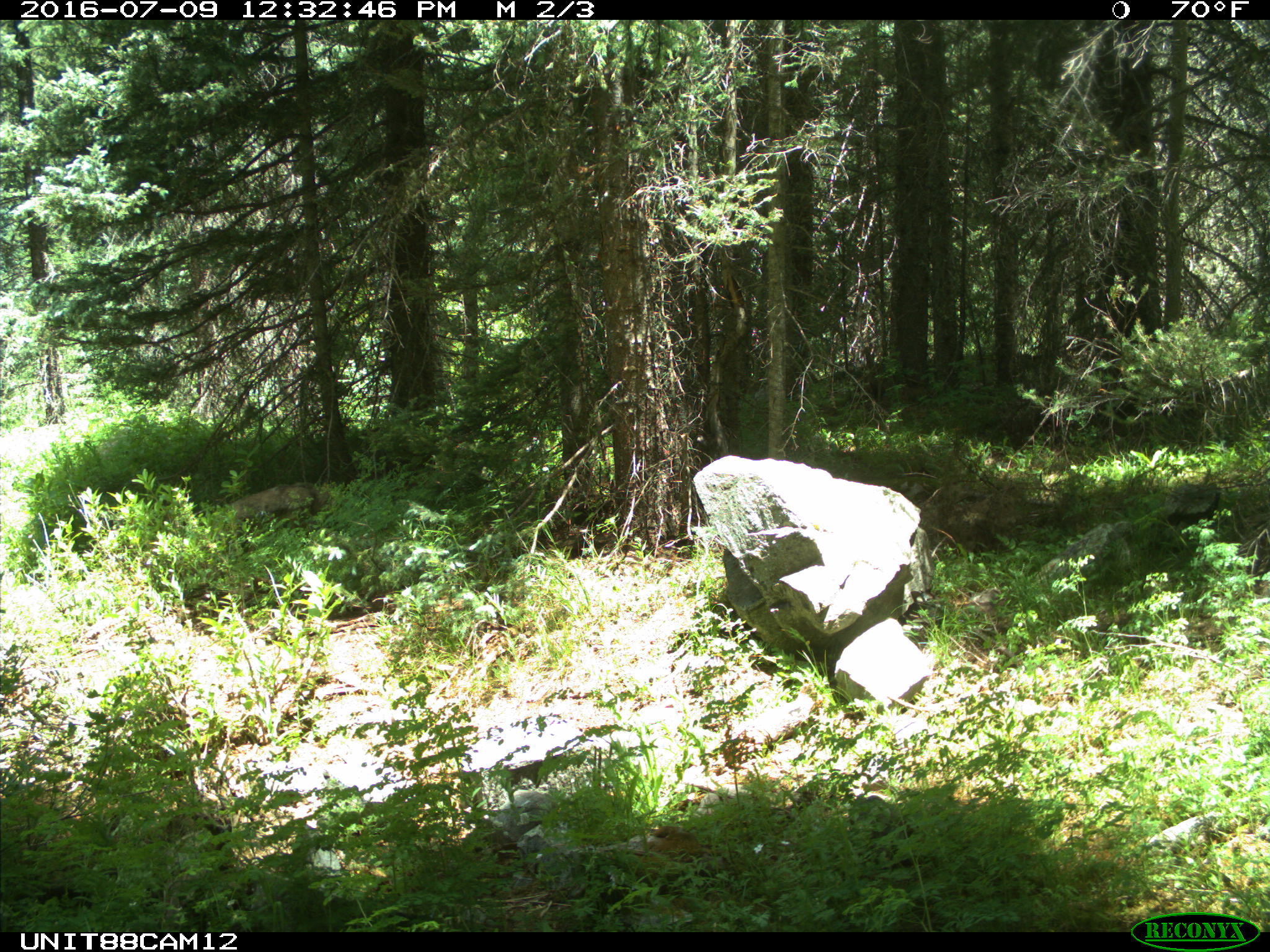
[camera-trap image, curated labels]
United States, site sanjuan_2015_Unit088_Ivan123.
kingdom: Animalia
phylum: Chordata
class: Mammalia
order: Carnivora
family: Canidae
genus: Canis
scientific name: Canis latrans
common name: coyote